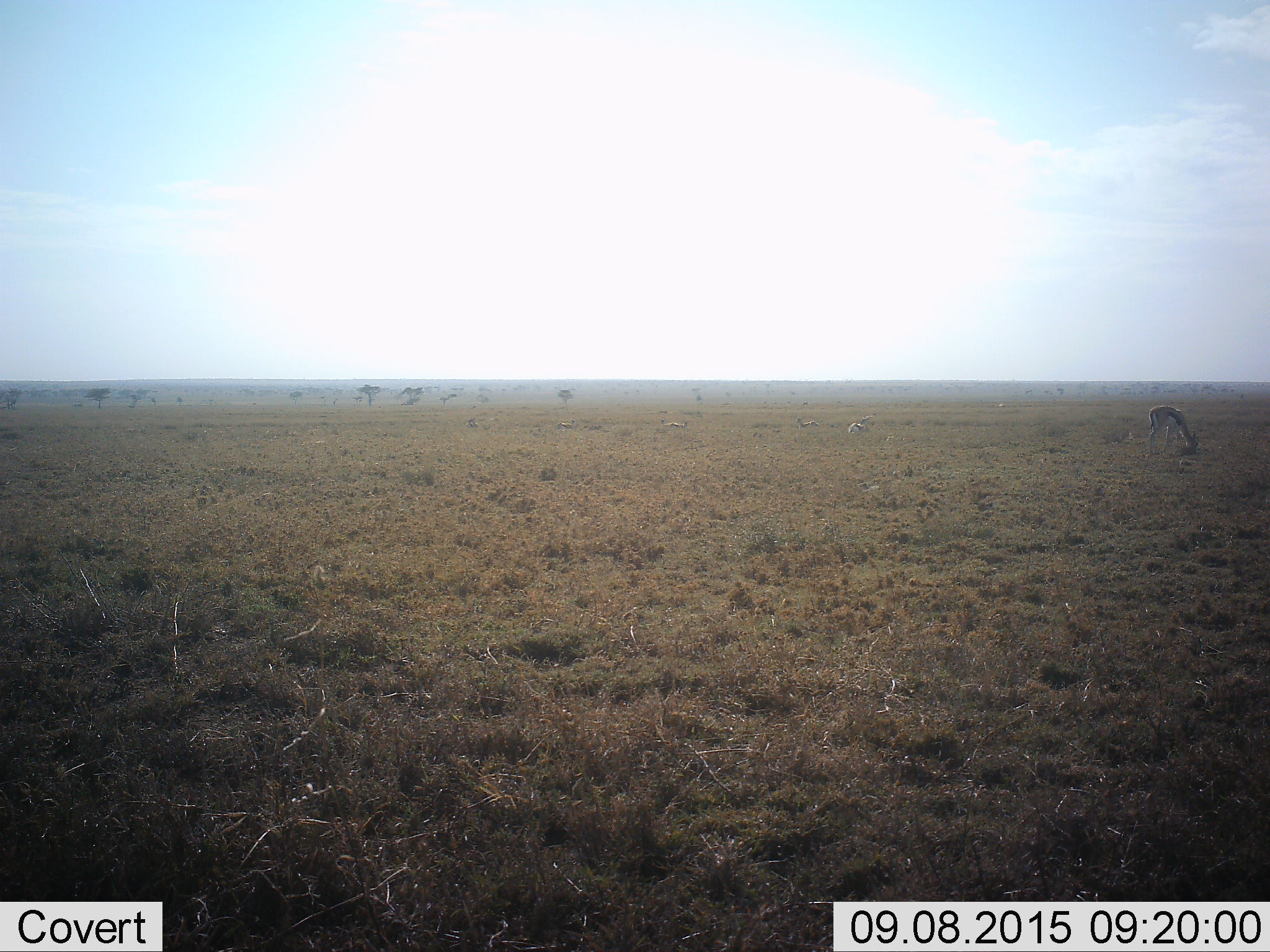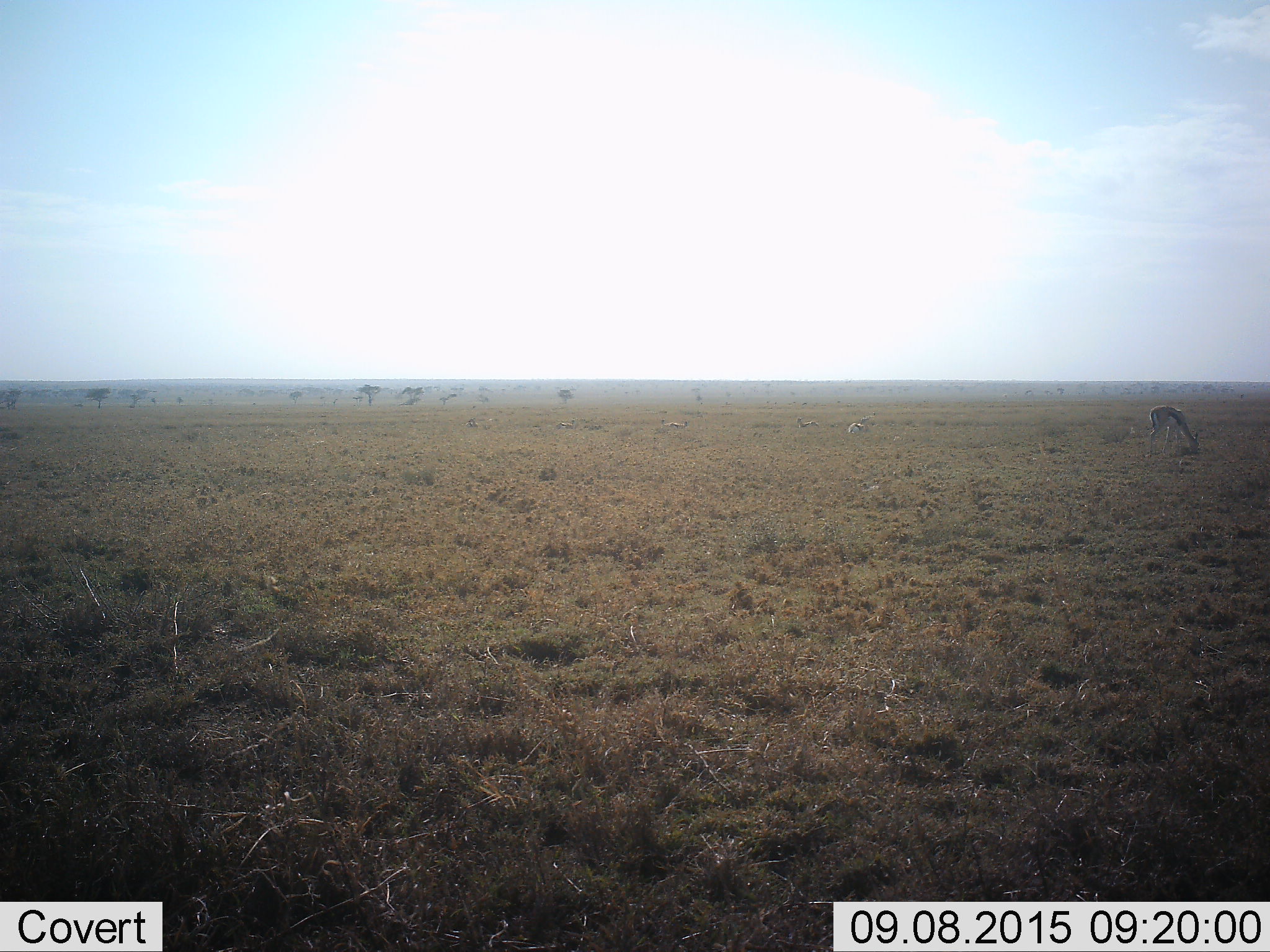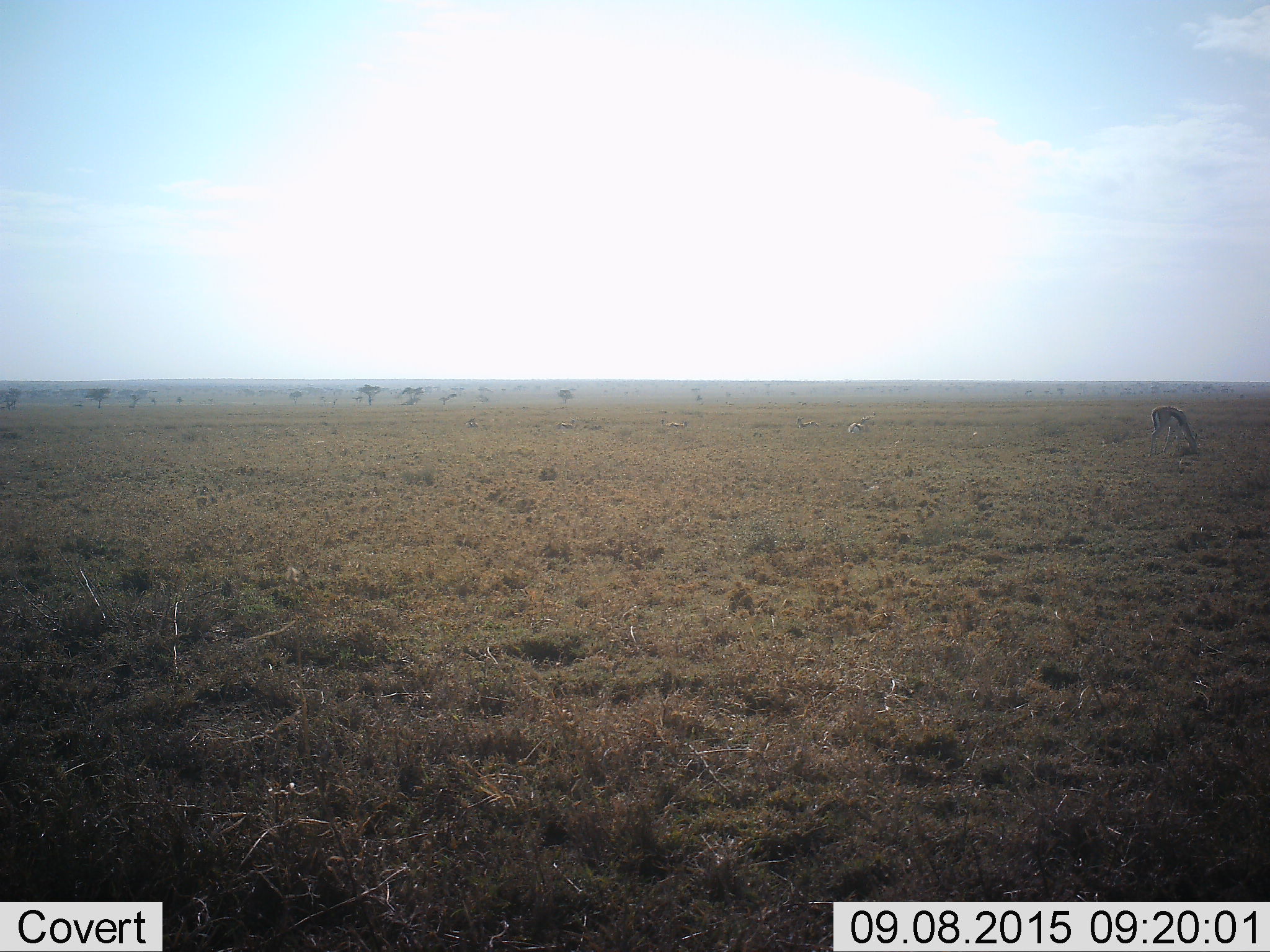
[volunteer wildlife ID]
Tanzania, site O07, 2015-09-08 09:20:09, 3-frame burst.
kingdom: Animalia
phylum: Chordata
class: Mammalia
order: Artiodactyla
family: Bovidae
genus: Eudorcas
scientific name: Eudorcas thomsonii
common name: thomson's gazelle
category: gazellethomsons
Gazellethomsons (thomson's gazelle) (Eudorcas thomsonii), count 3. Behavior (volunteer vote fractions): standing 20%, resting 20%, moving 20%, interacting 0%. Young present (vote fraction): 0%. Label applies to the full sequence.